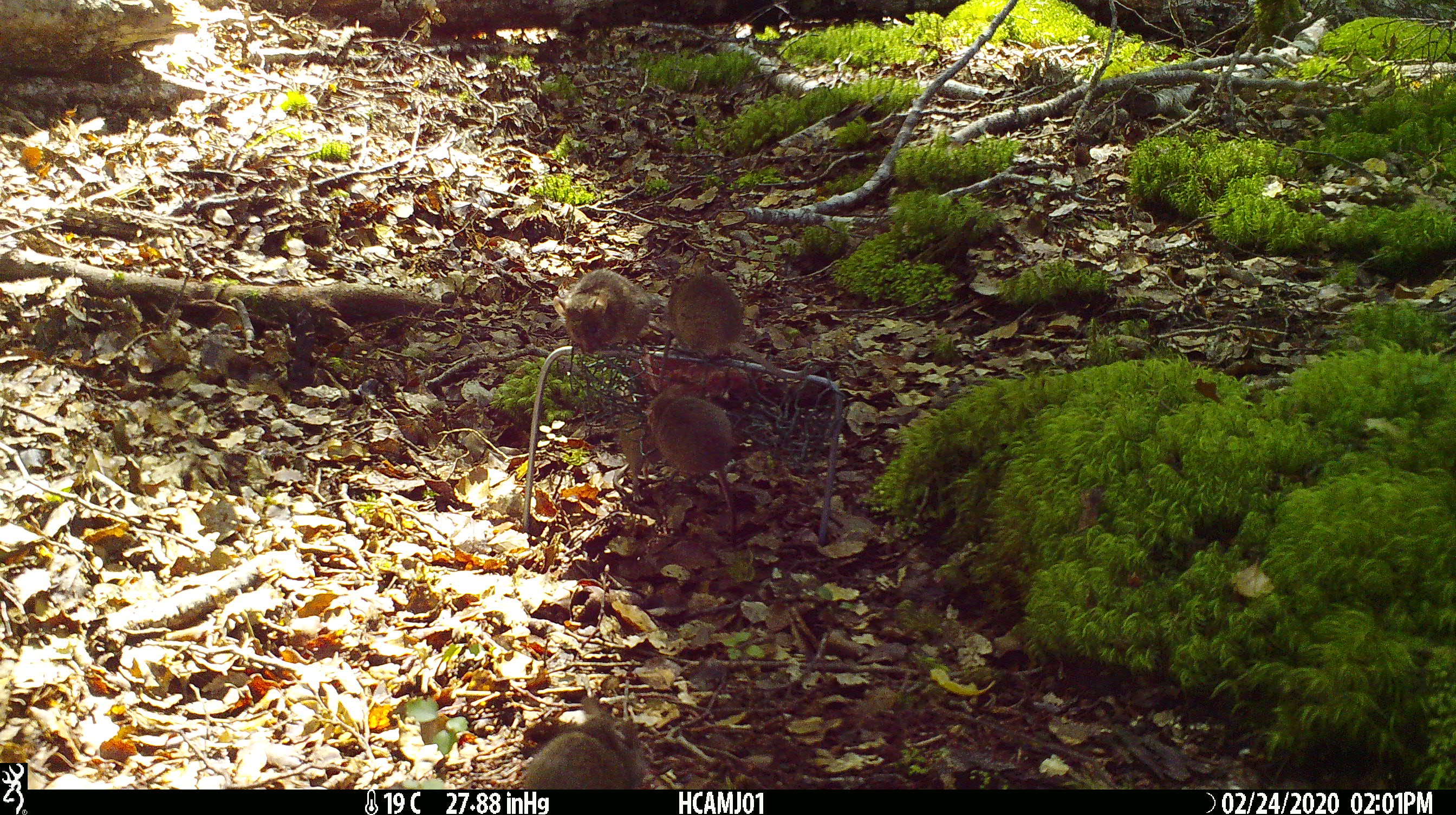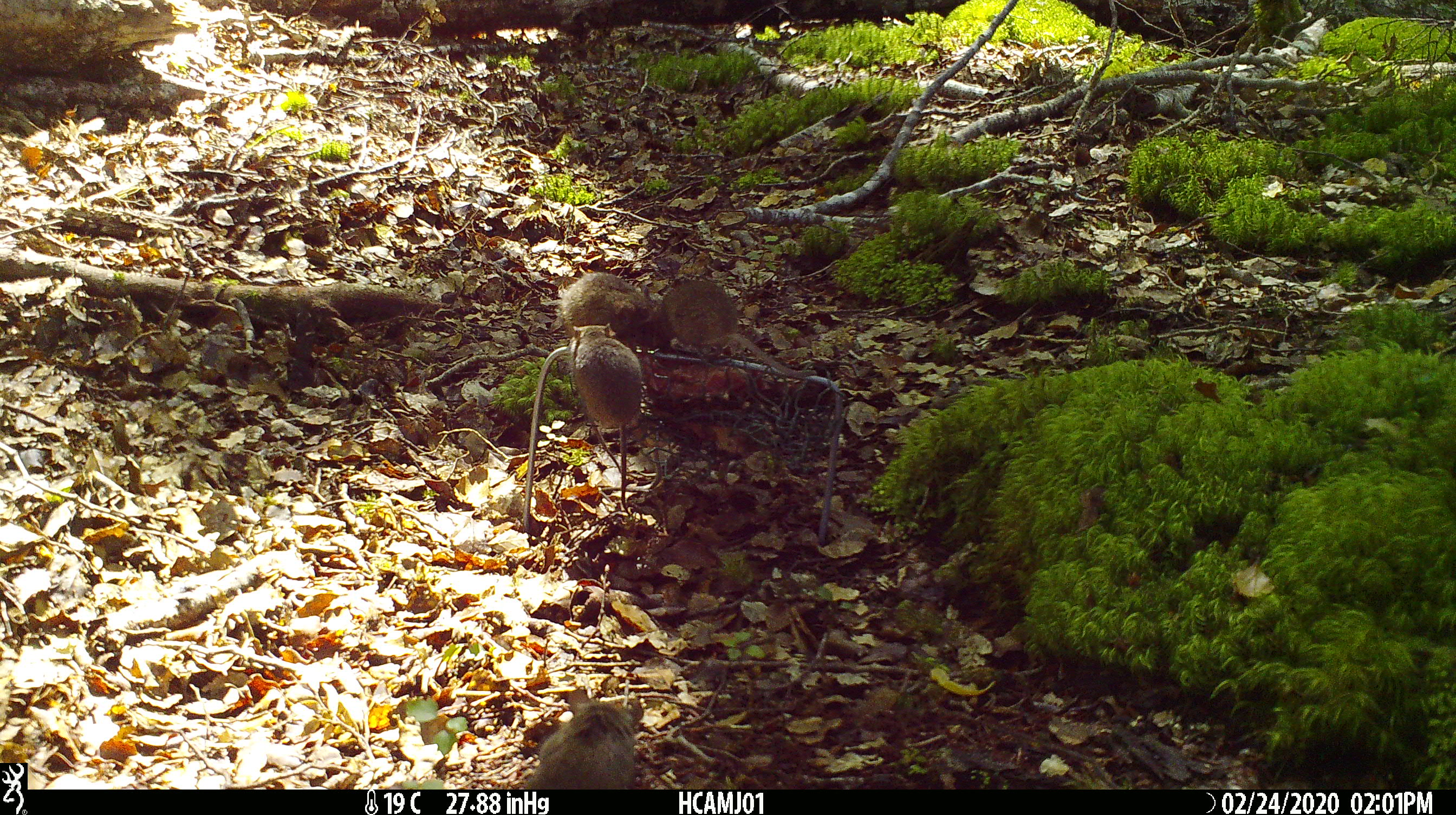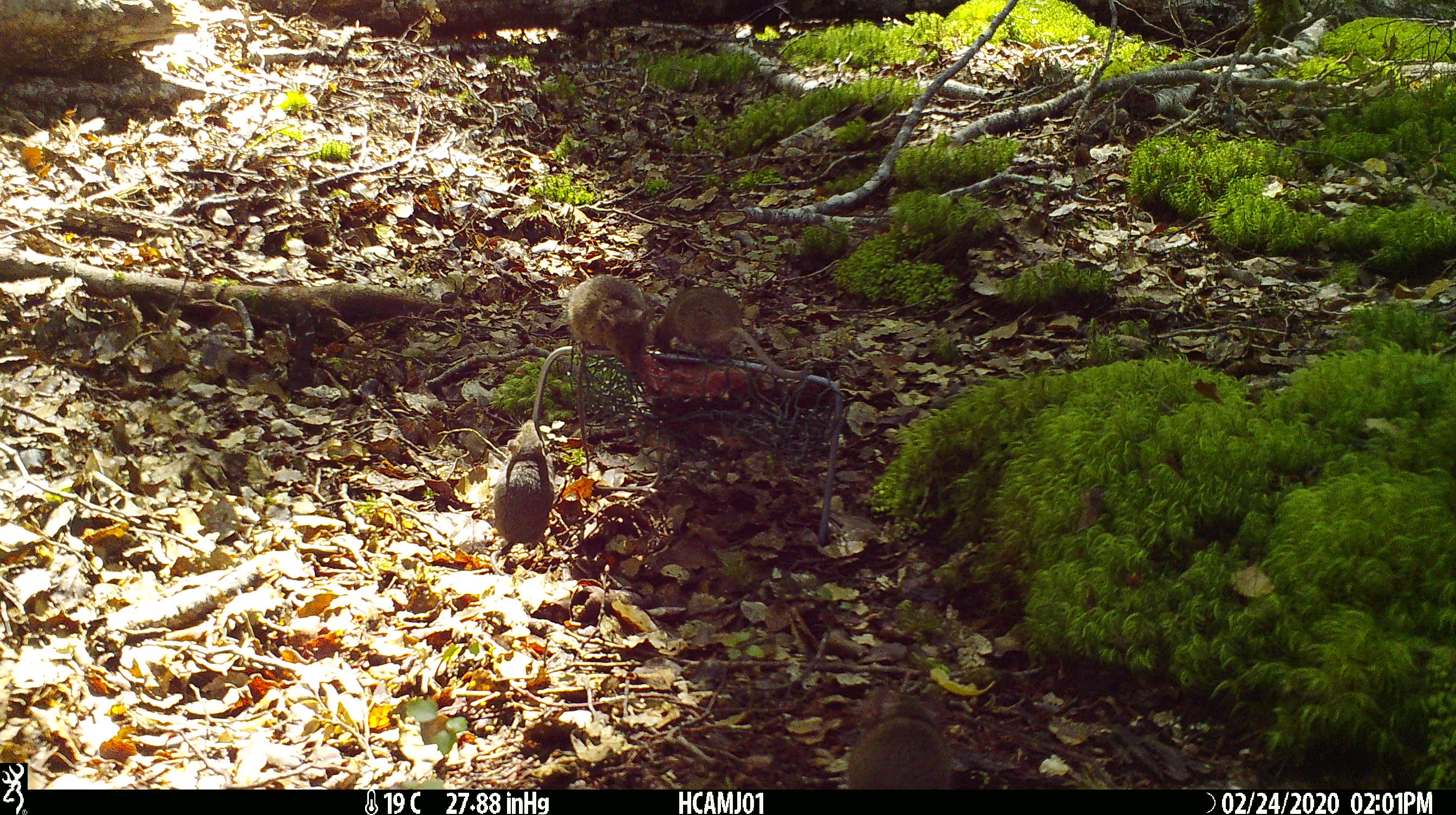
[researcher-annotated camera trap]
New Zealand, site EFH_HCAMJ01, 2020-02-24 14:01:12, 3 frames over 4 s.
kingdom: Animalia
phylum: Chordata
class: Mammalia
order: Rodentia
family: Muridae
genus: Mus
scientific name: Mus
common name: mouse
Mouse (Mus).